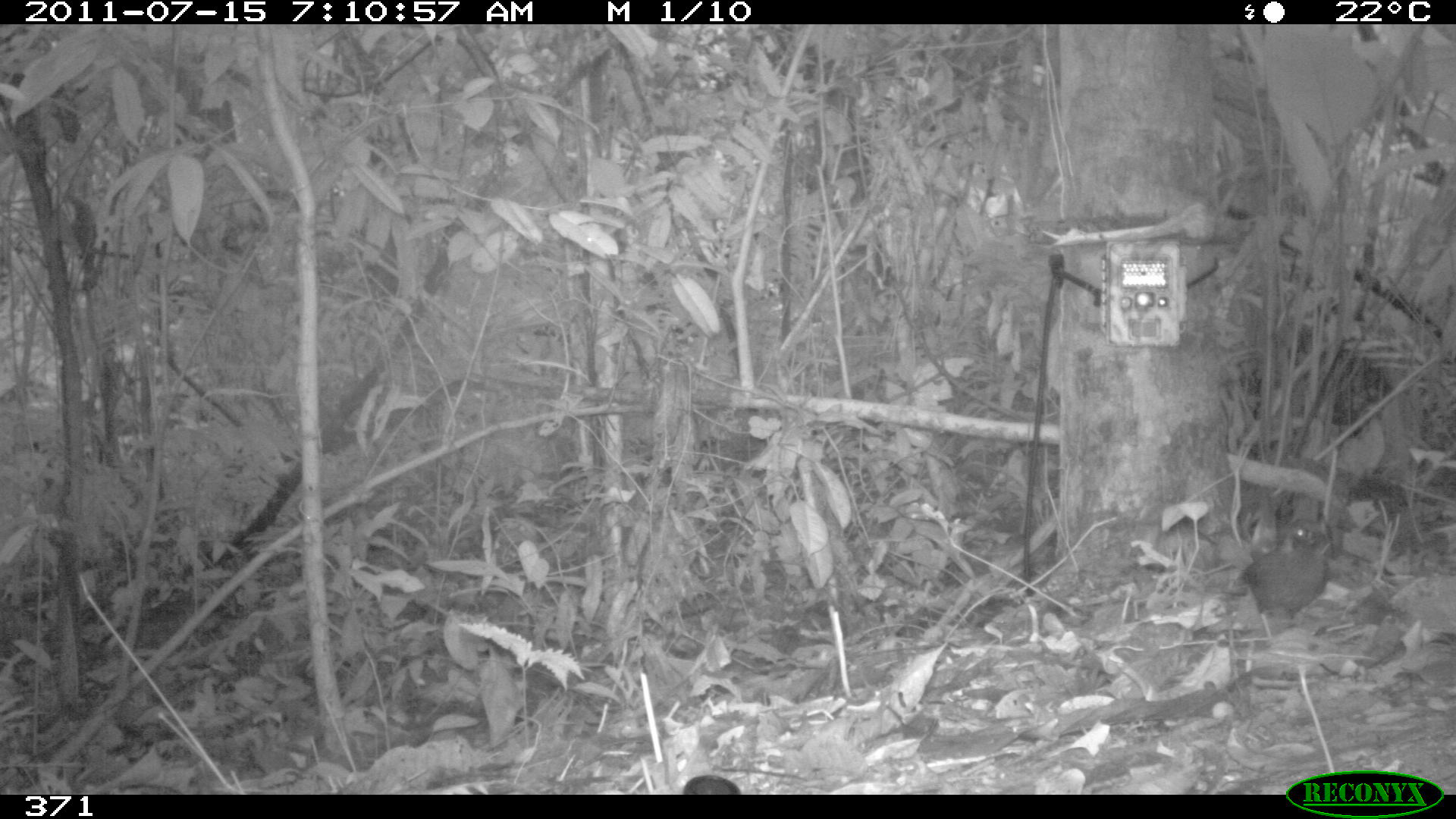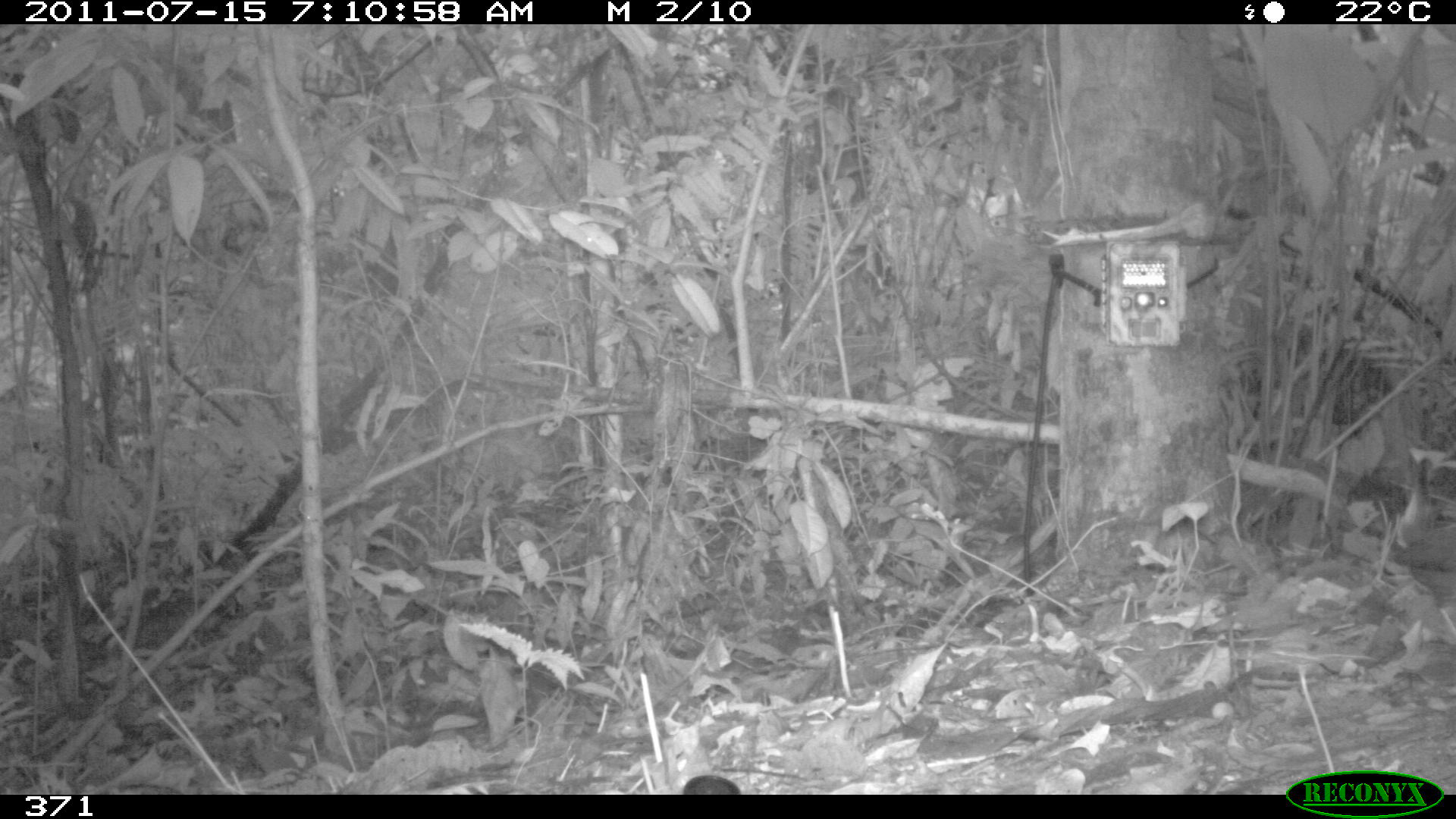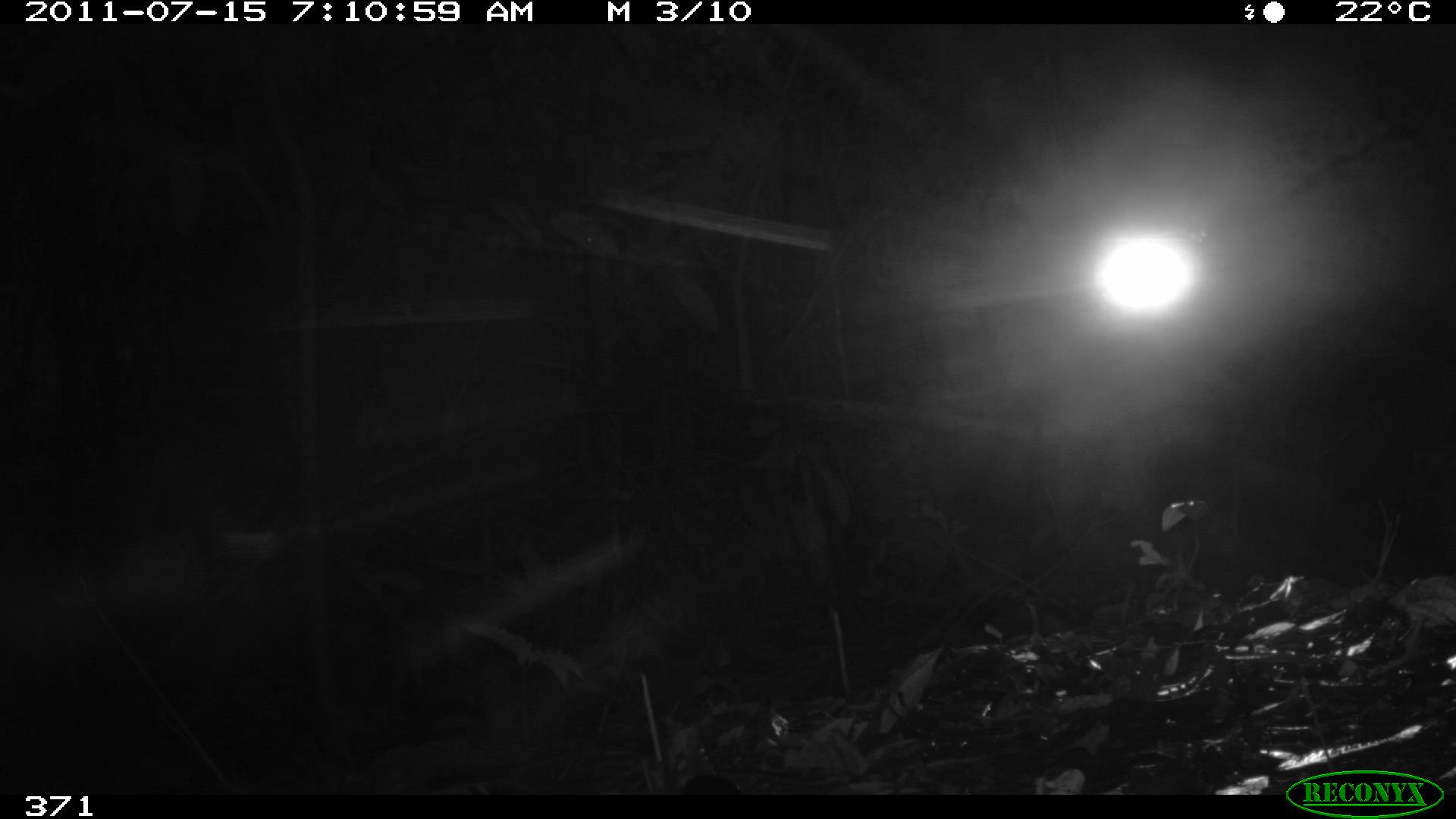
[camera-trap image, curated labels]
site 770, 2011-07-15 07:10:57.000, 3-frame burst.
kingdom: Animalia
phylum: Chordata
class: Aves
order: Passeriformes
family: Formicariidae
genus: Formicarius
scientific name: Formicarius analis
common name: black-faced antthrush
Formicarius analis (black-faced antthrush).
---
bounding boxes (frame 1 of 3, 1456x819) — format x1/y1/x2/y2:
formicarius analis: 1233/518/1333/646